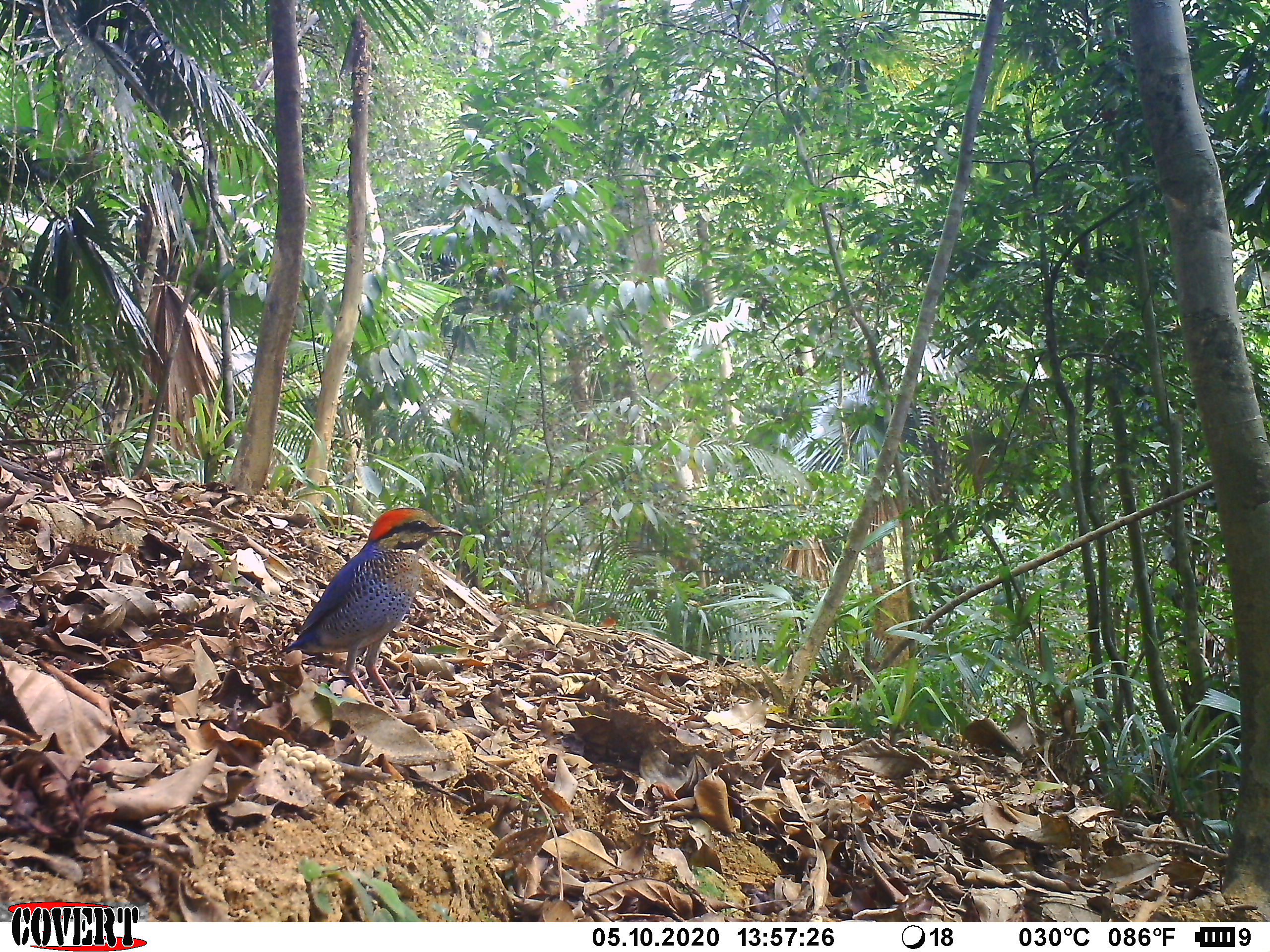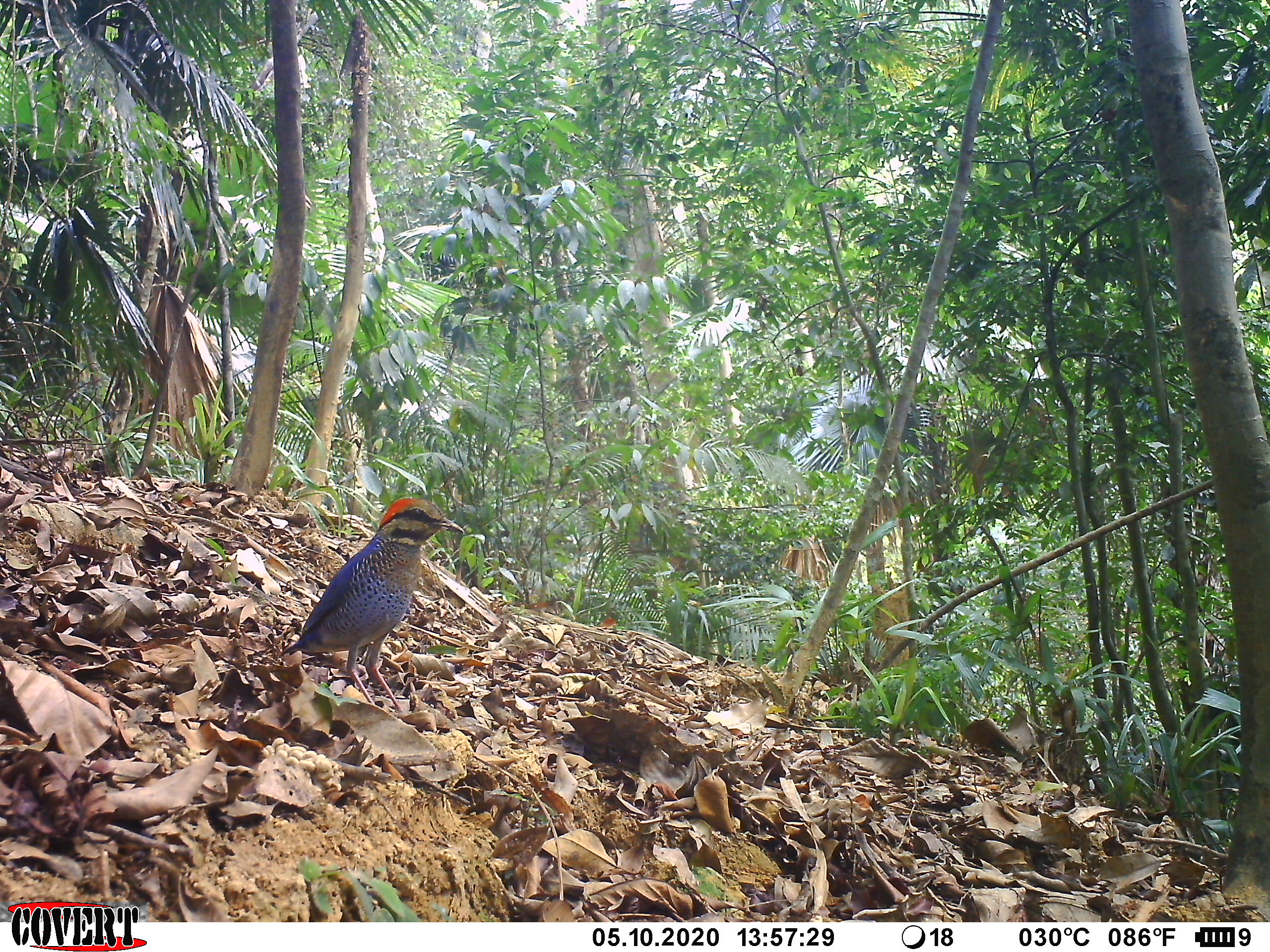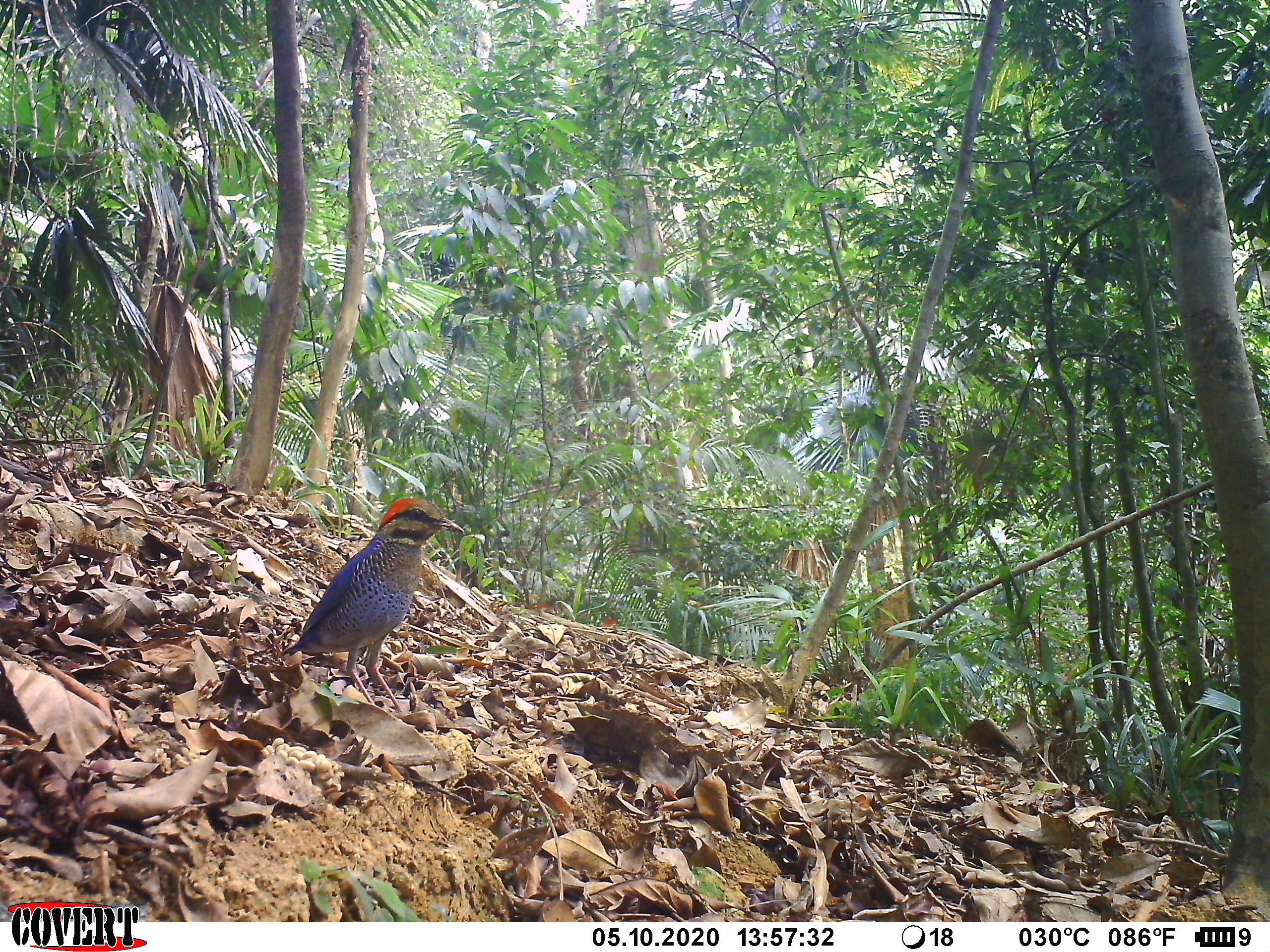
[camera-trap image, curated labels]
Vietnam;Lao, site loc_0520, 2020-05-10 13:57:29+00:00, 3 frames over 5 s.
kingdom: Animalia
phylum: Chordata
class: Aves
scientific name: Aves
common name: bird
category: unidentified bird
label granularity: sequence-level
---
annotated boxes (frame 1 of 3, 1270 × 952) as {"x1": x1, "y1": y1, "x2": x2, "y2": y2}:
unidentified bird: {"x1": 284, "y1": 506, "x2": 464, "y2": 719}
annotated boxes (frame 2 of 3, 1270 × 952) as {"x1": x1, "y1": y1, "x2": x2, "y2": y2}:
unidentified bird: {"x1": 281, "y1": 496, "x2": 466, "y2": 713}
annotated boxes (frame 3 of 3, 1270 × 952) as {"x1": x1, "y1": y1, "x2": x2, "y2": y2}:
unidentified bird: {"x1": 280, "y1": 497, "x2": 465, "y2": 715}